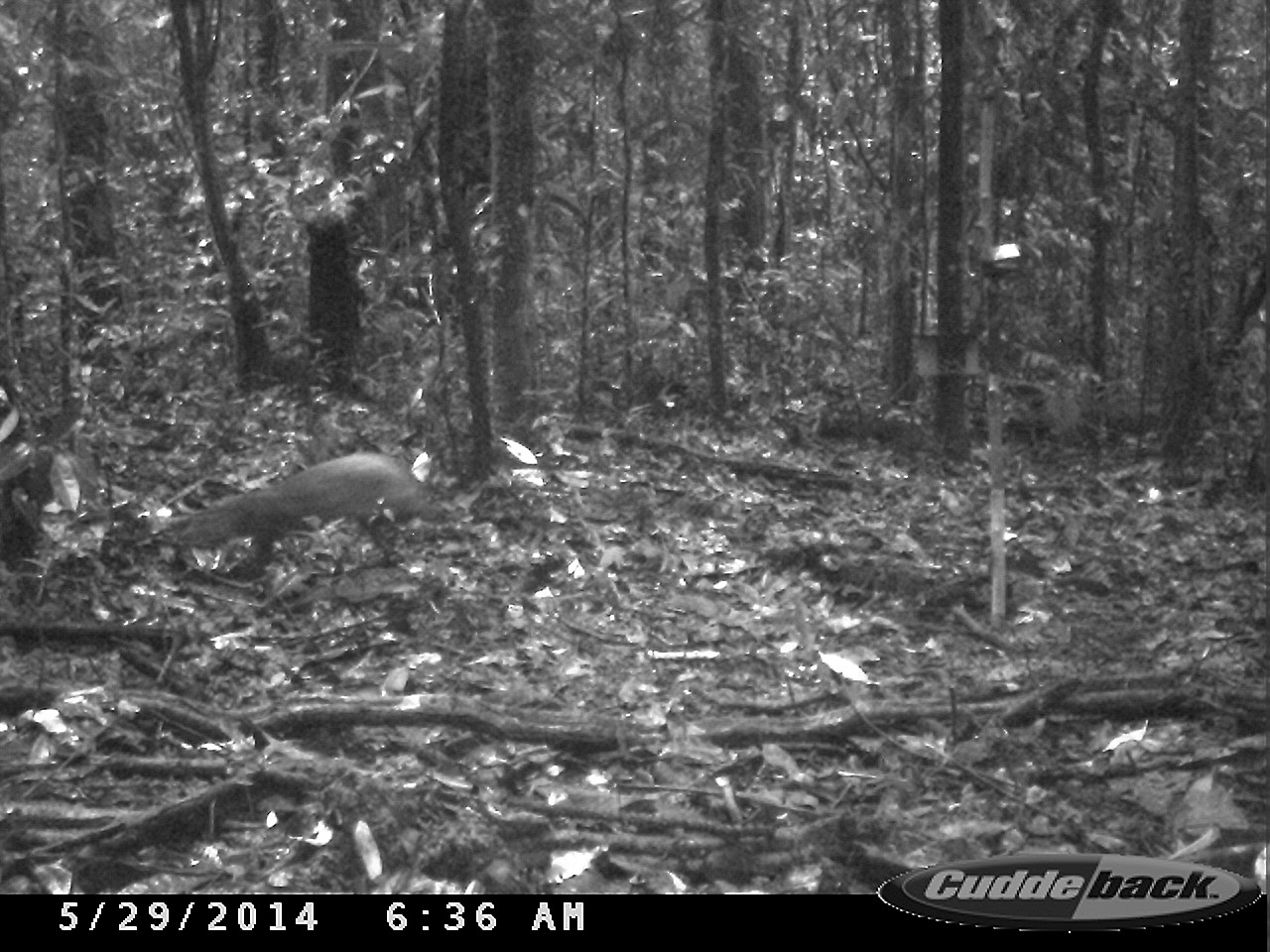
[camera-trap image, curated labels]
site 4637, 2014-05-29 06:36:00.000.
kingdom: Animalia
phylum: Chordata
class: Mammalia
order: Rodentia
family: Dasyproctidae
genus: Dasyprocta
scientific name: Dasyprocta leporina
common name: red-rumped agouti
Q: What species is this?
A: Dasyprocta leporina (red-rumped agouti).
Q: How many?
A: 1.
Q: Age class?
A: Adult.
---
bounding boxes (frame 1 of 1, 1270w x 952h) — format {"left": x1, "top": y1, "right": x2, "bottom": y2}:
dasyprocta leporina: {"left": 173, "top": 449, "right": 434, "bottom": 573}